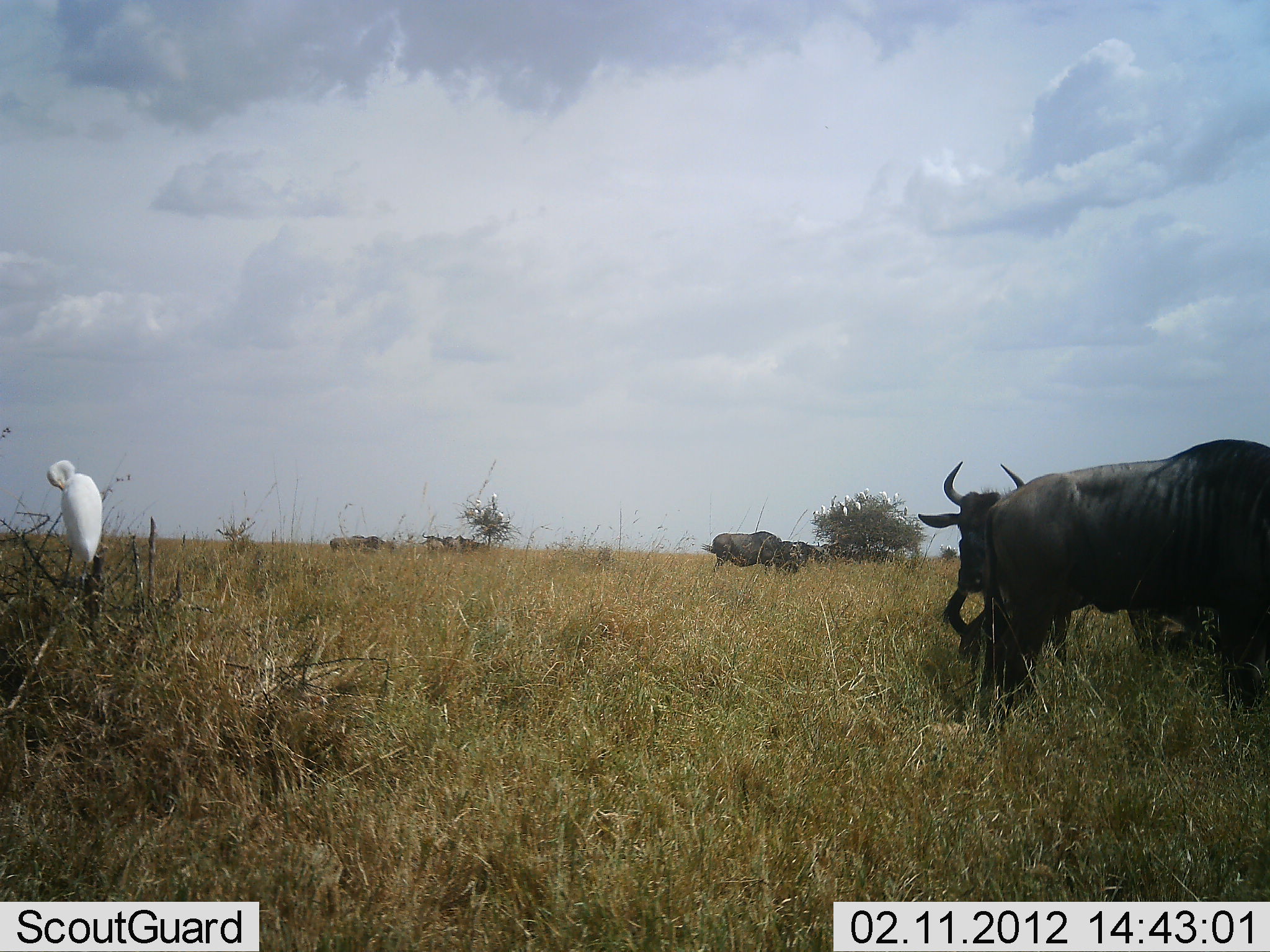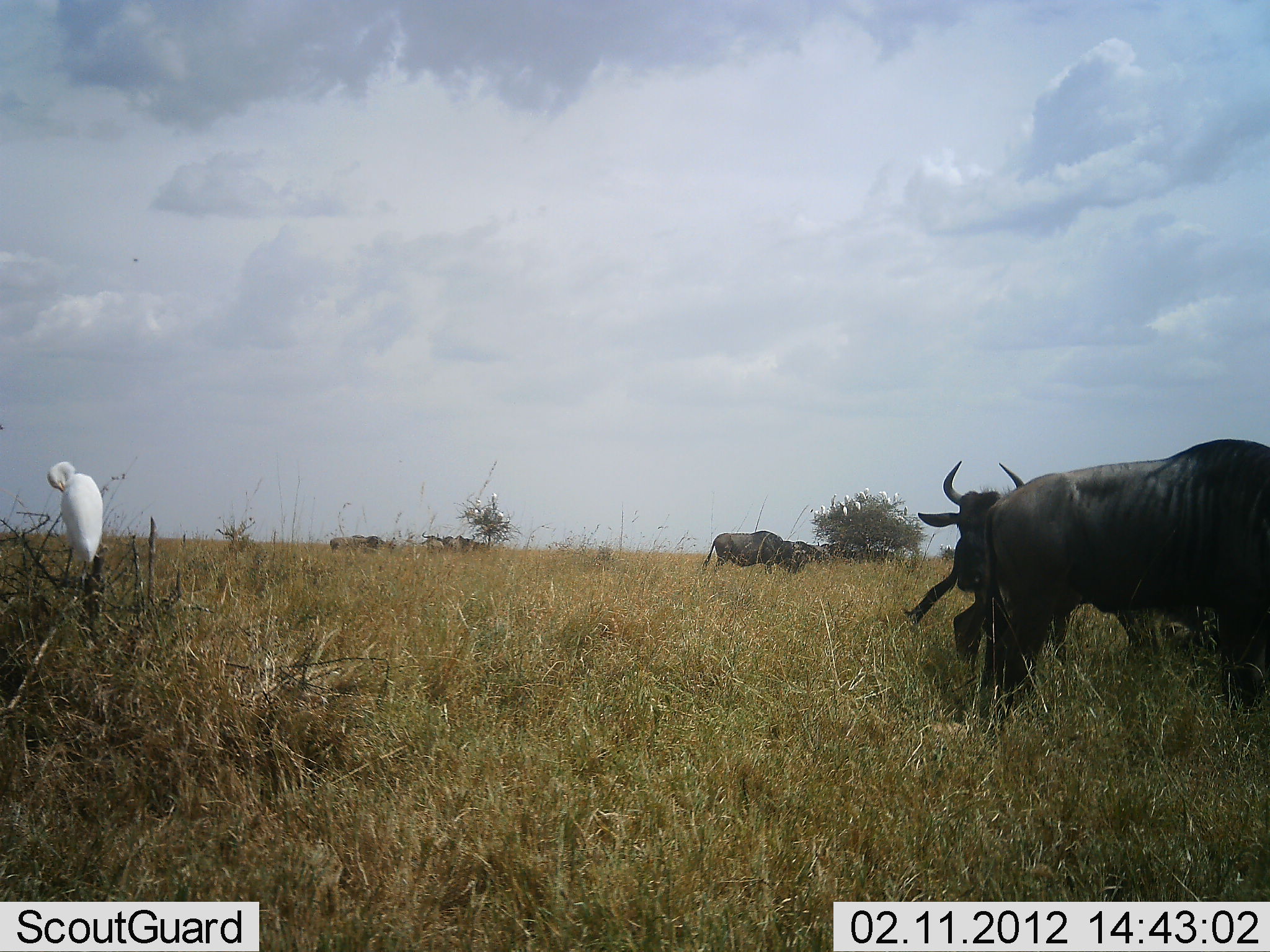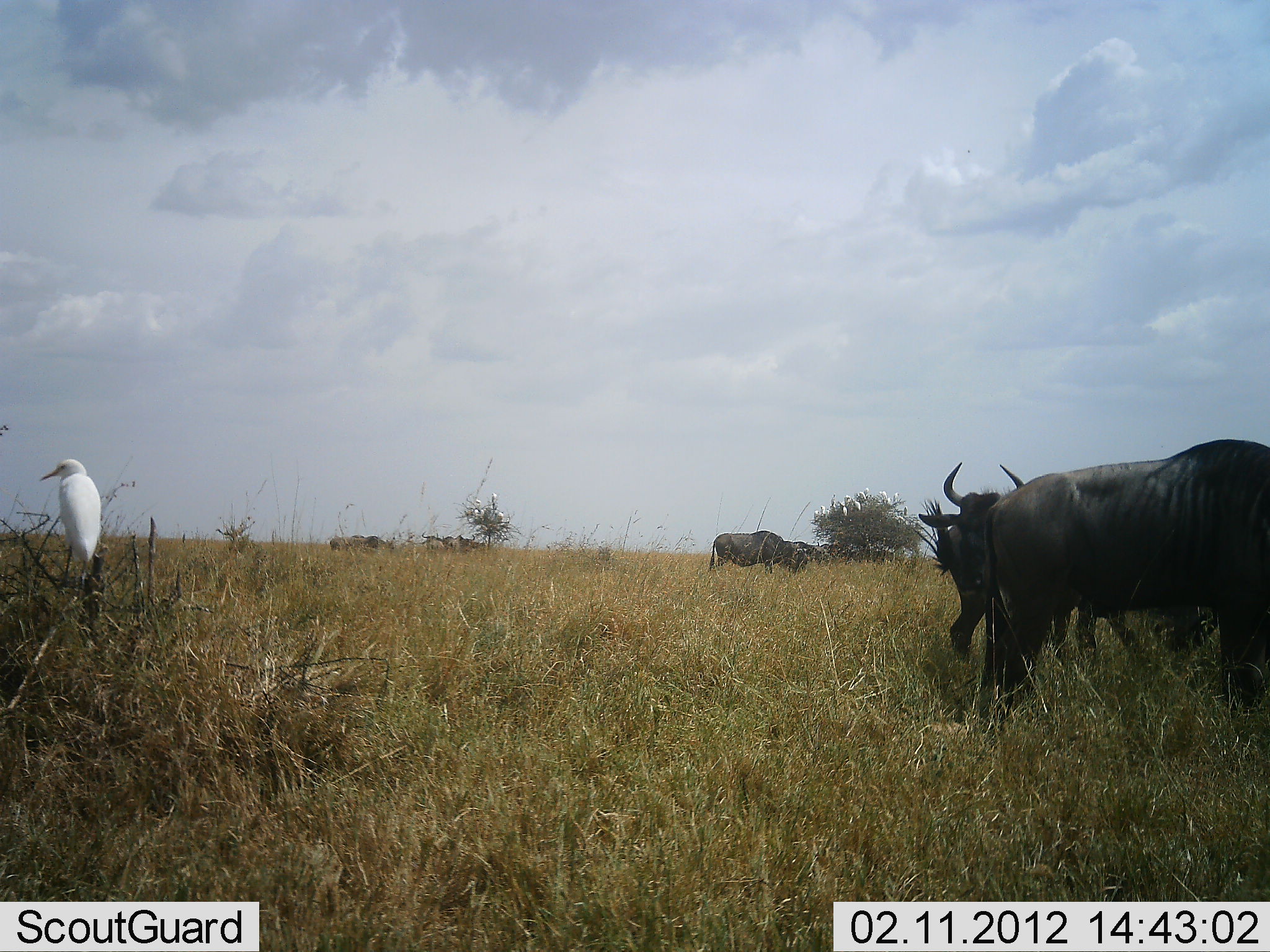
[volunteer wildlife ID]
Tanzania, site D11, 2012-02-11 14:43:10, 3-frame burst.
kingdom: Animalia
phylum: Chordata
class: Aves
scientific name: Aves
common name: bird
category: otherbird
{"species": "otherbird (bird) (Aves)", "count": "1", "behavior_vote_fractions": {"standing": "62%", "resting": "44%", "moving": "0%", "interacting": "0%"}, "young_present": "0%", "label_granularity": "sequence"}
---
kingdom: Animalia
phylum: Chordata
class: Mammalia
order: Artiodactyla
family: Bovidae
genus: Connochaetes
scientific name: Connochaetes taurinus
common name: blue wildebeest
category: wildebeest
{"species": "wildebeest (blue wildebeest) (Connochaetes taurinus)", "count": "5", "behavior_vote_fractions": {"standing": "86%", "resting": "0%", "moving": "7%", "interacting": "0%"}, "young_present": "0%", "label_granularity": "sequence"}